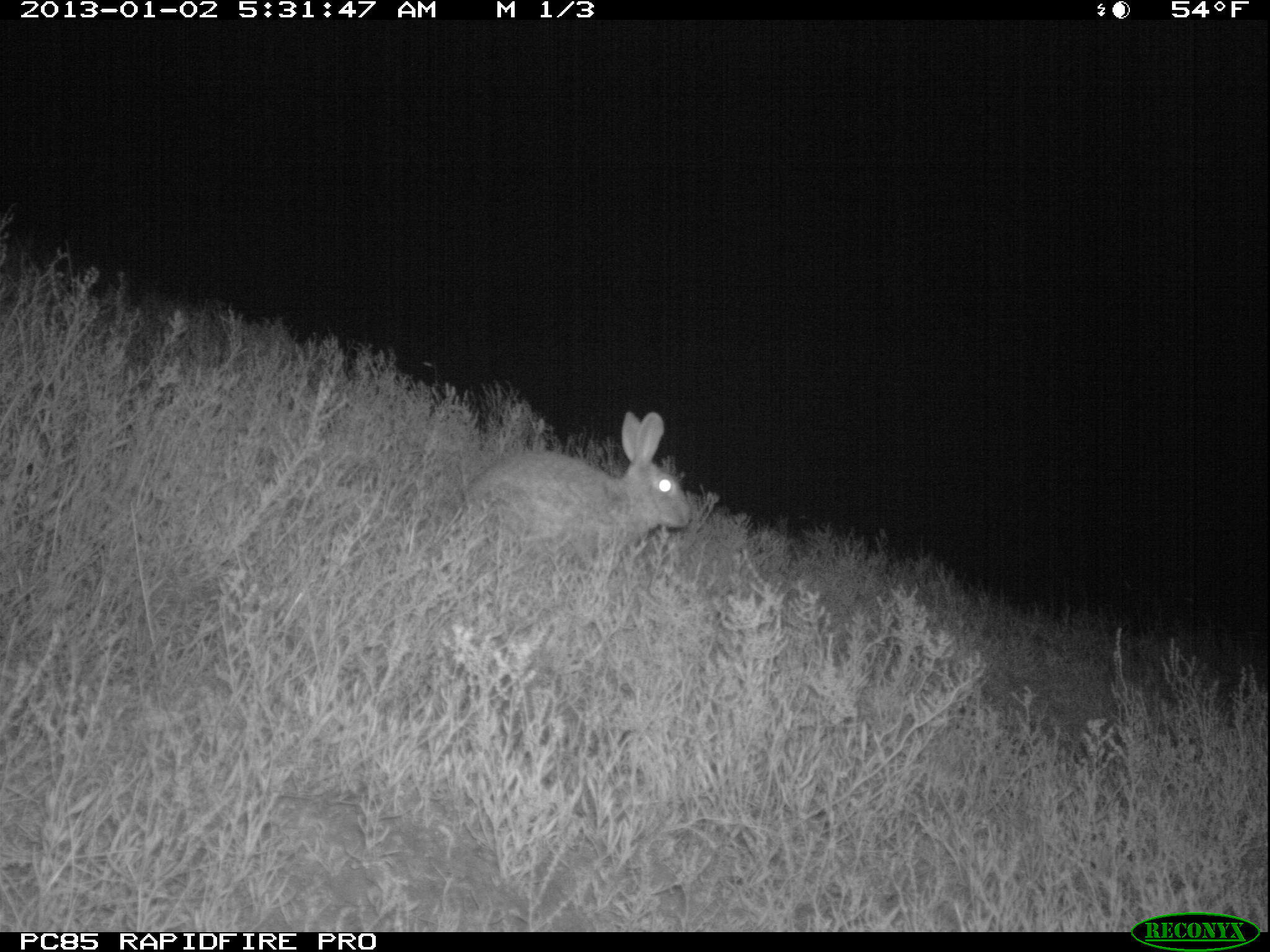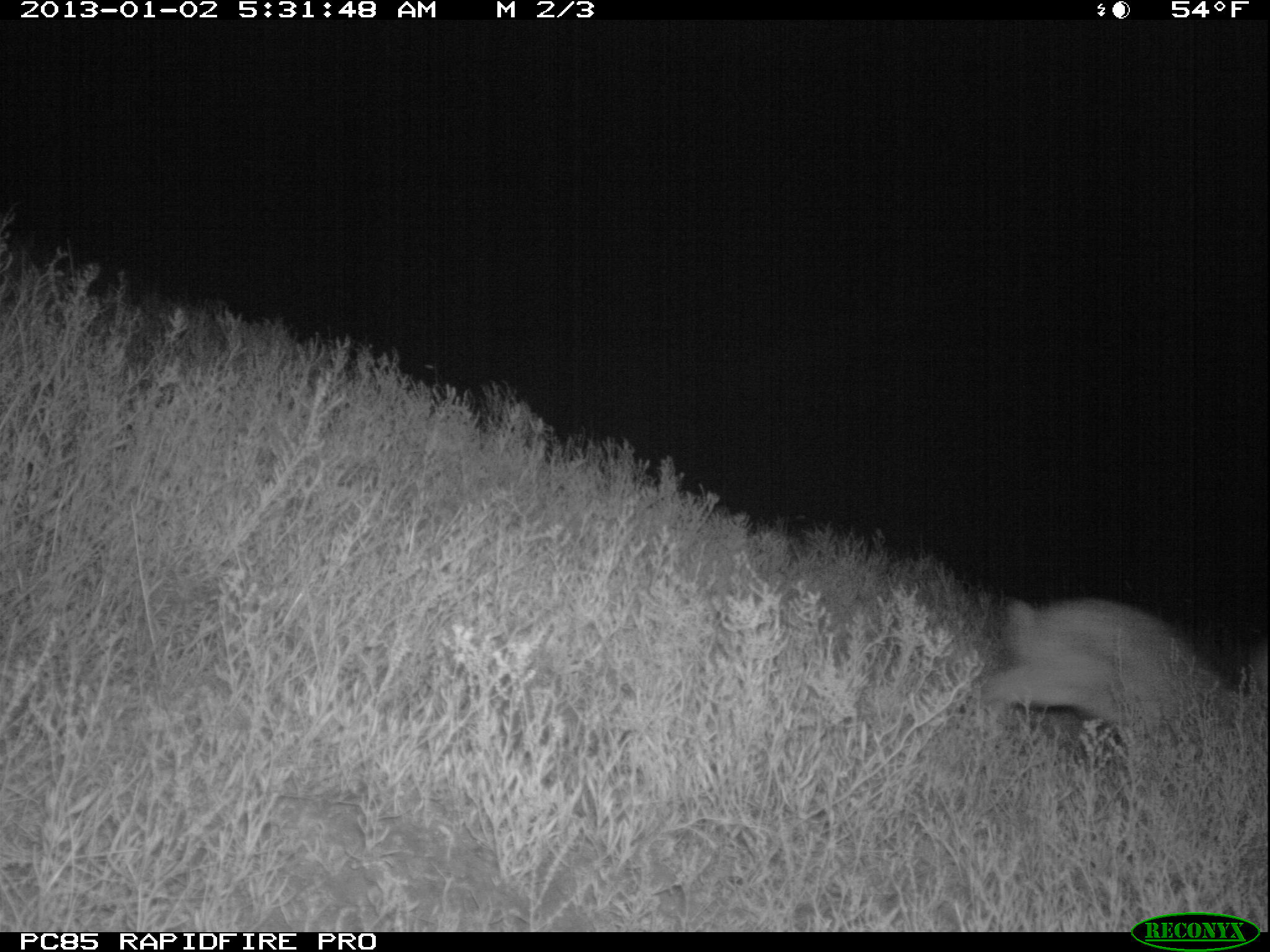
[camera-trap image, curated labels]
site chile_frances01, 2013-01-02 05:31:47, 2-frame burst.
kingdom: Animalia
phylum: Chordata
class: Mammalia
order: Lagomorpha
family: Leporidae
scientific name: Leporidae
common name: rabbits and hares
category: rabbit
Rabbit (rabbits and hares) (Leporidae).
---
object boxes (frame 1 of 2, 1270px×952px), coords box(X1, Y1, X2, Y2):
rabbit: box(448, 411, 693, 577)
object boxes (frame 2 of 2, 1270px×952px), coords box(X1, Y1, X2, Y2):
rabbit: box(979, 595, 1264, 771)